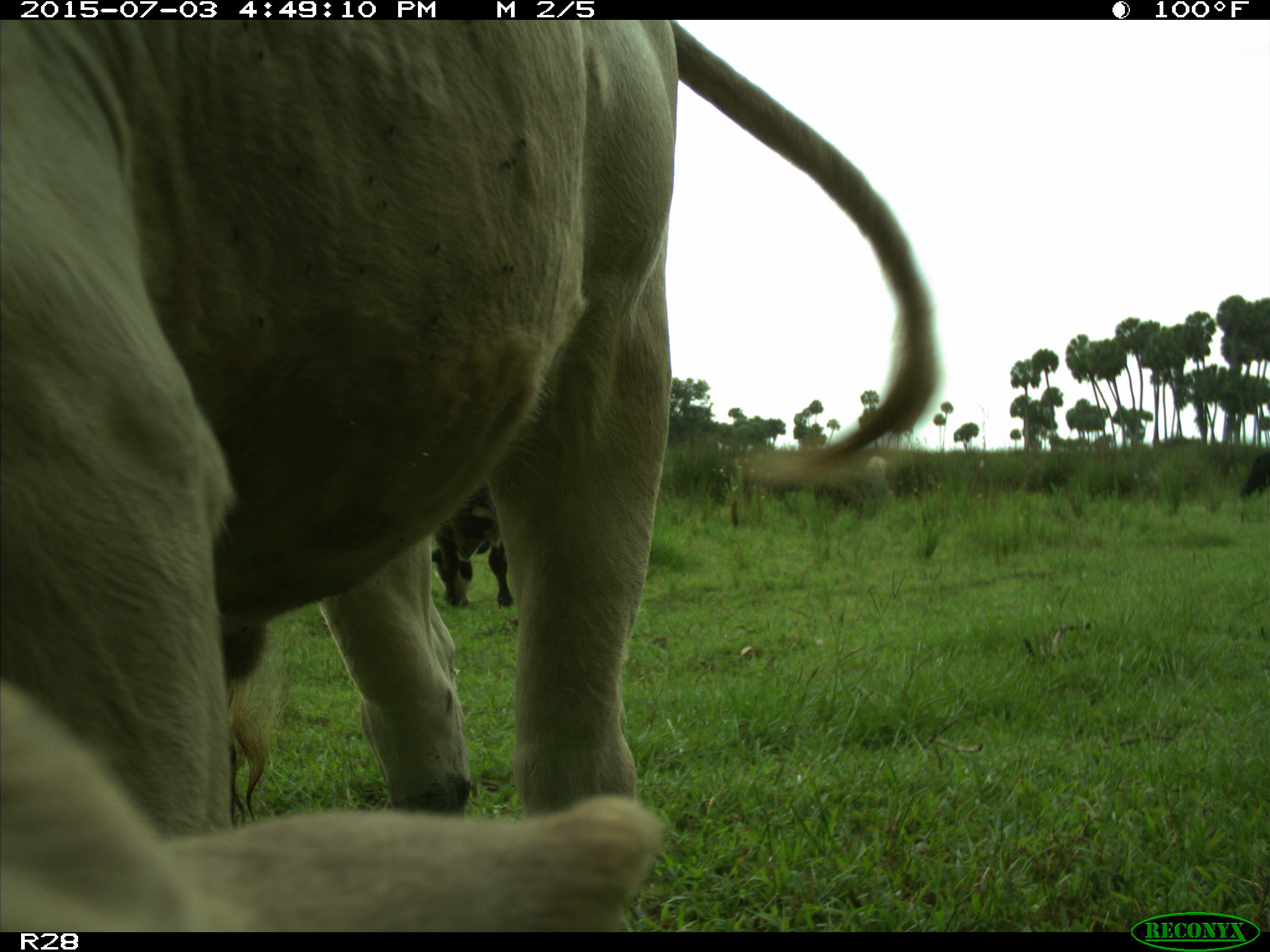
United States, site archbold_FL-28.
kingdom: Animalia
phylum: Chordata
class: Mammalia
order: Artiodactyla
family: Bovidae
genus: Bos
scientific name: Bos taurus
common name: domestic cow